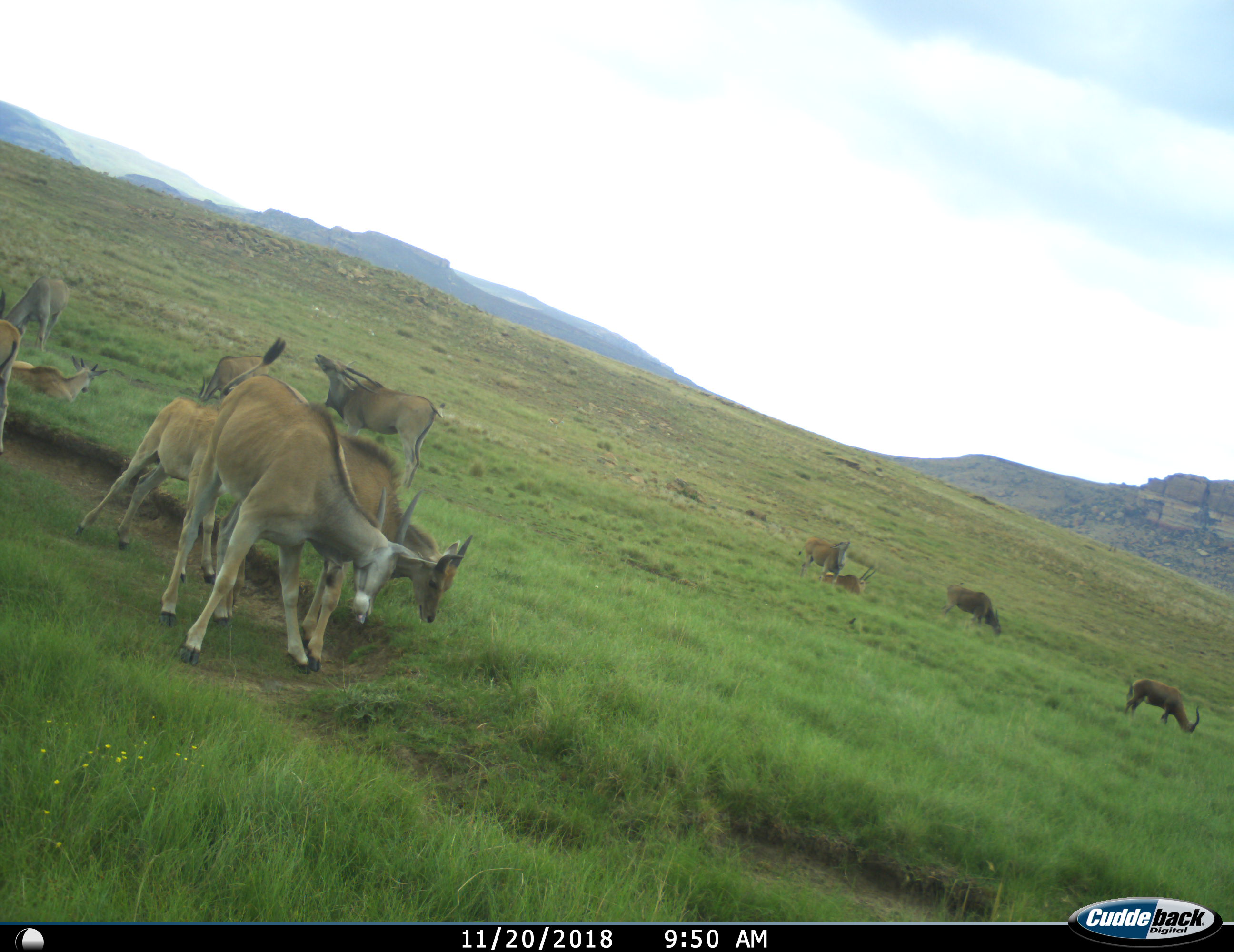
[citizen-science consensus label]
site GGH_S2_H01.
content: unidentified animal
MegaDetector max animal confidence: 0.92